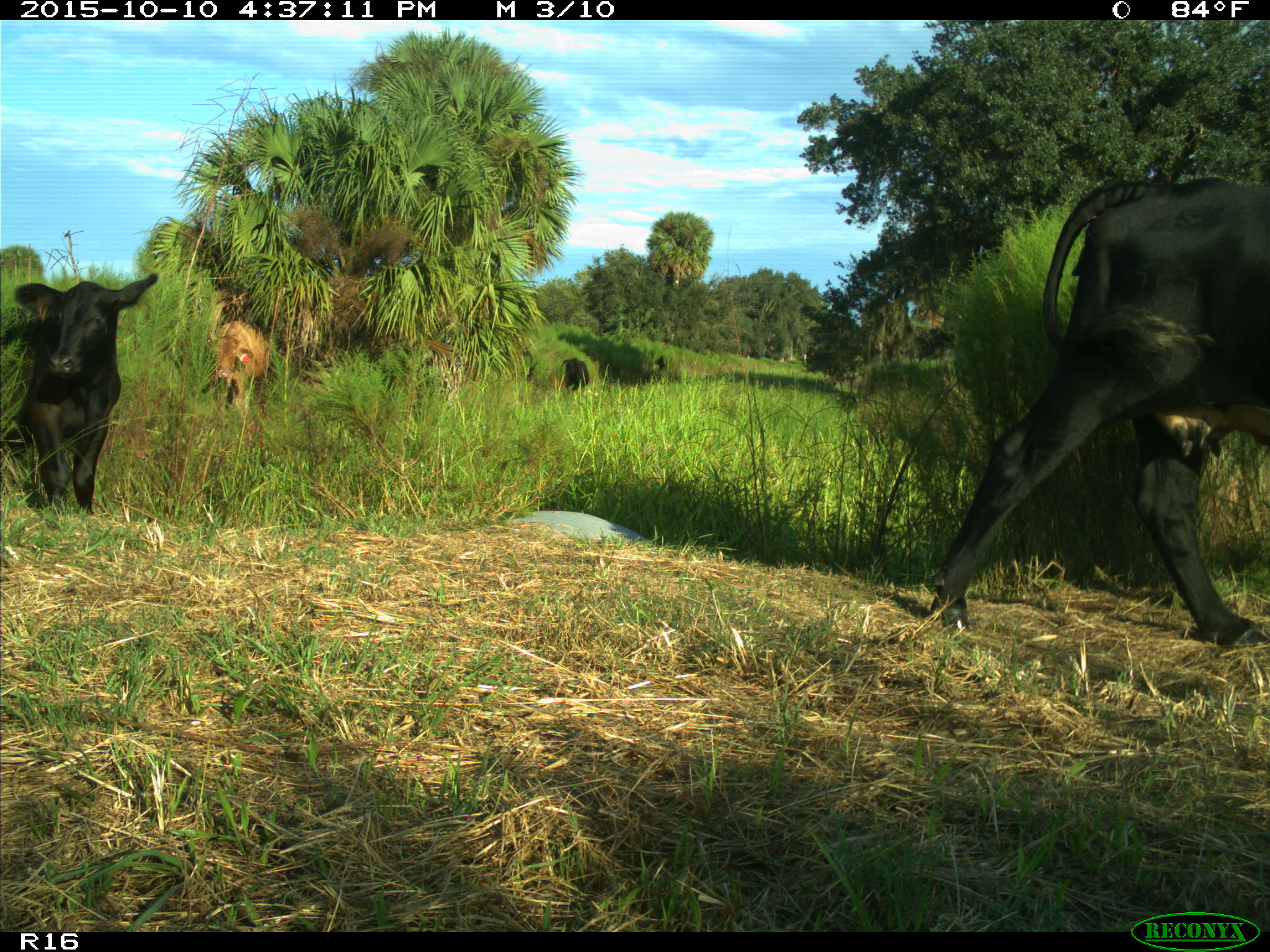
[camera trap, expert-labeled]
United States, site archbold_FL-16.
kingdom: Animalia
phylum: Chordata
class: Mammalia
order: Artiodactyla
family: Bovidae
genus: Bos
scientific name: Bos taurus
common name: domestic cow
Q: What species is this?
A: Bos taurus (domestic cow).